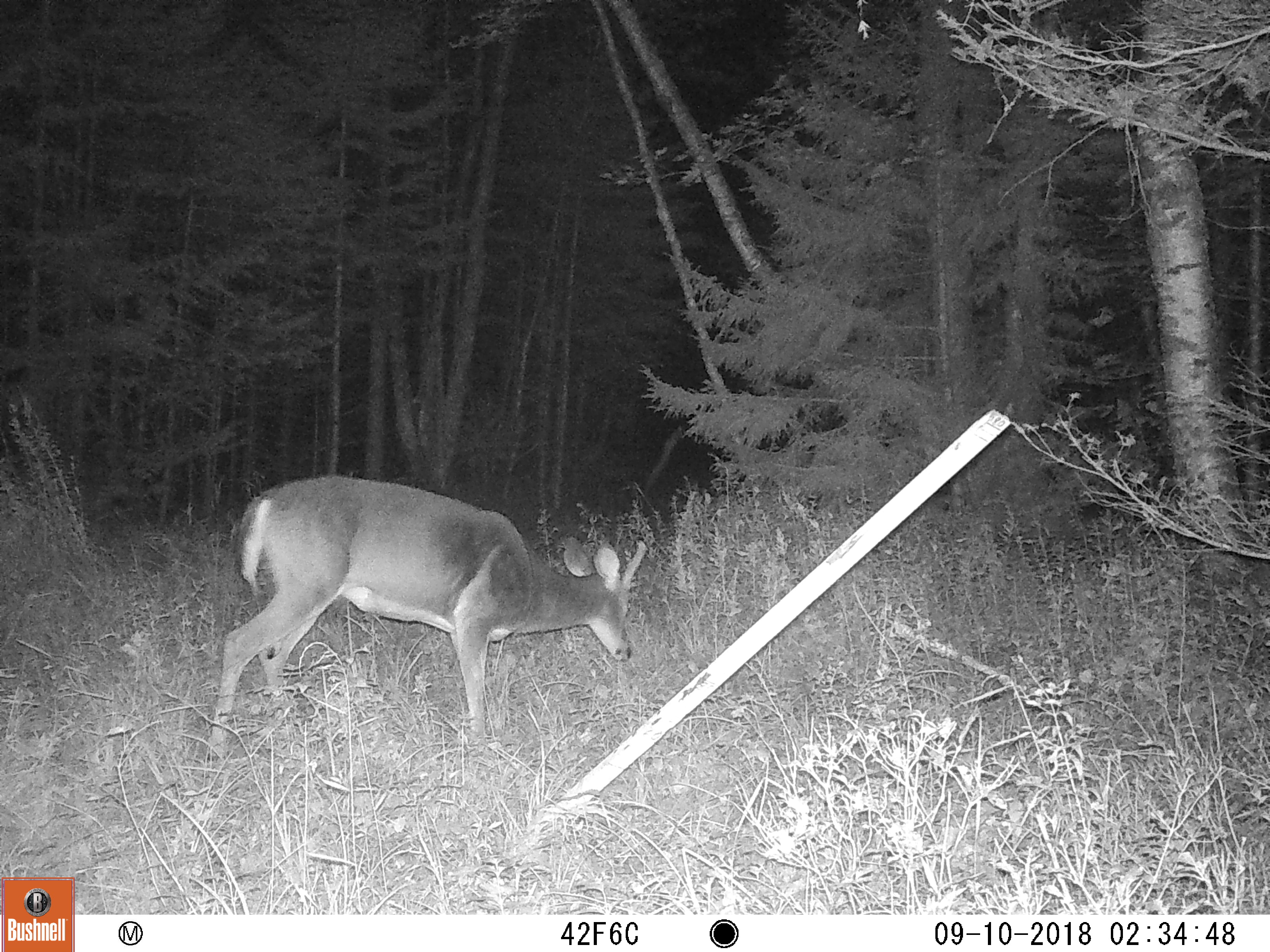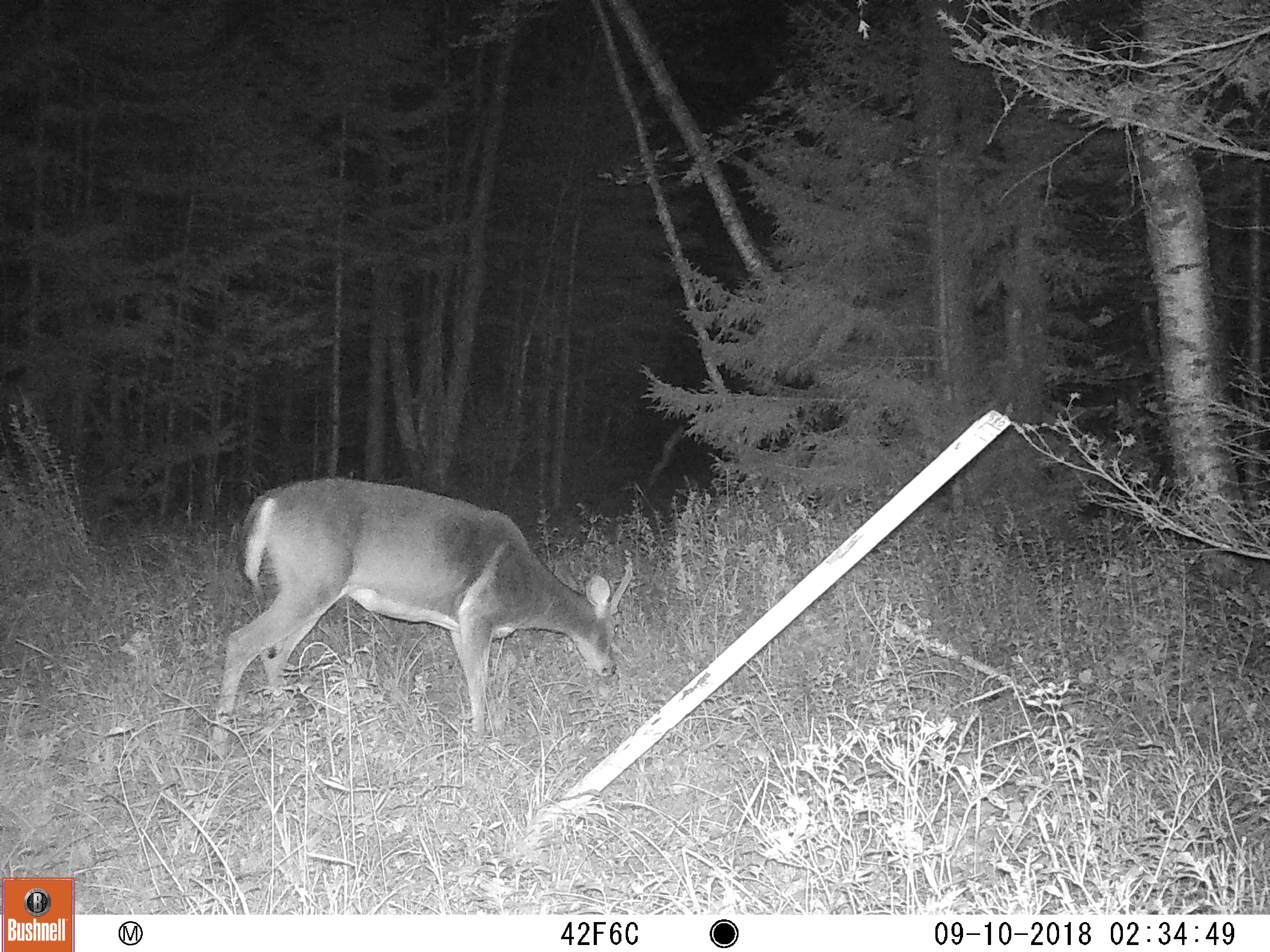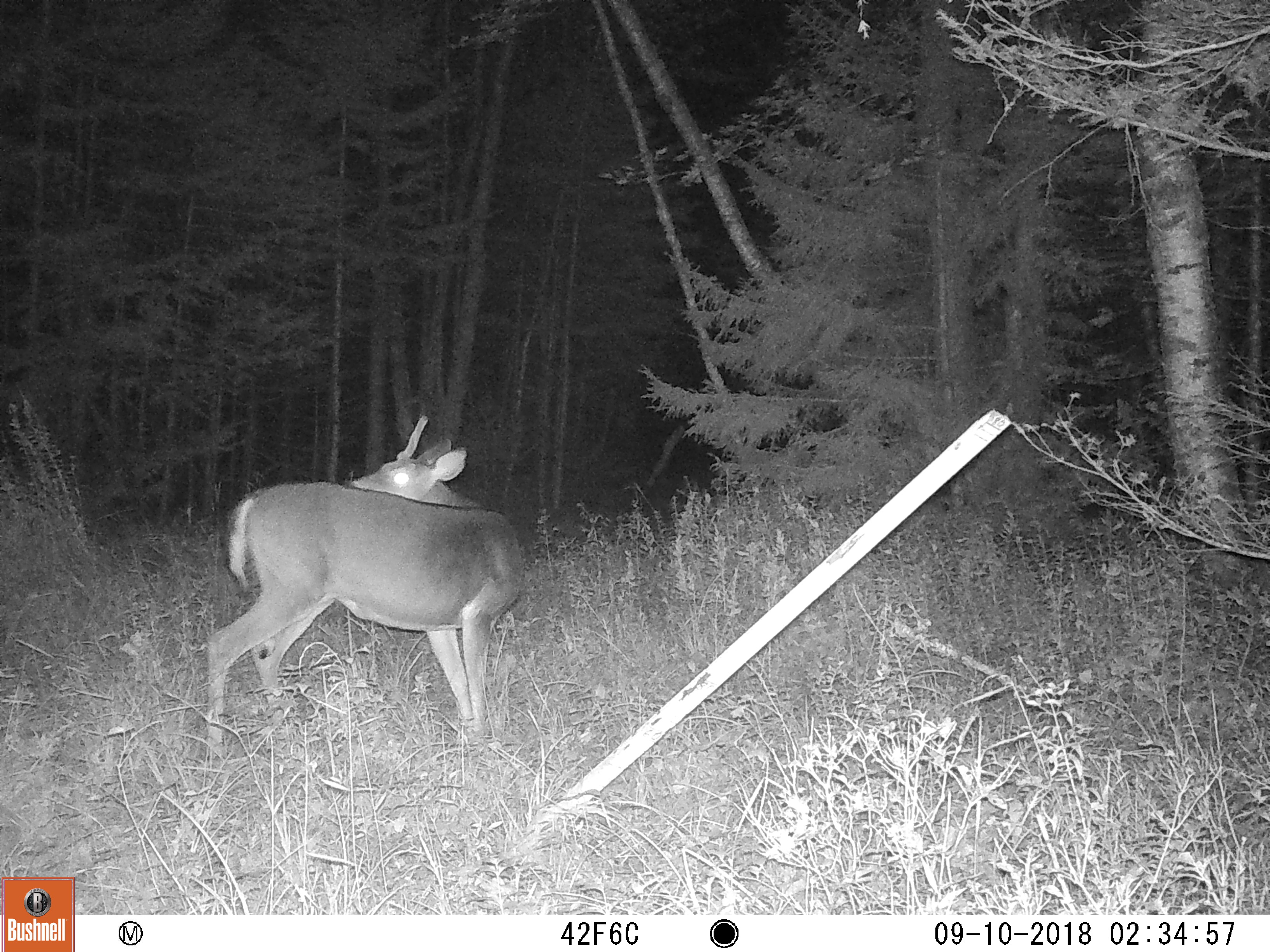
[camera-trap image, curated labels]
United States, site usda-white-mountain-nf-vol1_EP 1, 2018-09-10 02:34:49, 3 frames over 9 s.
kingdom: Animalia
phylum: Chordata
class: Mammalia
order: Artiodactyla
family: Cervidae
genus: Odocoileus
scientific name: Odocoileus virginianus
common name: white-tailed deer